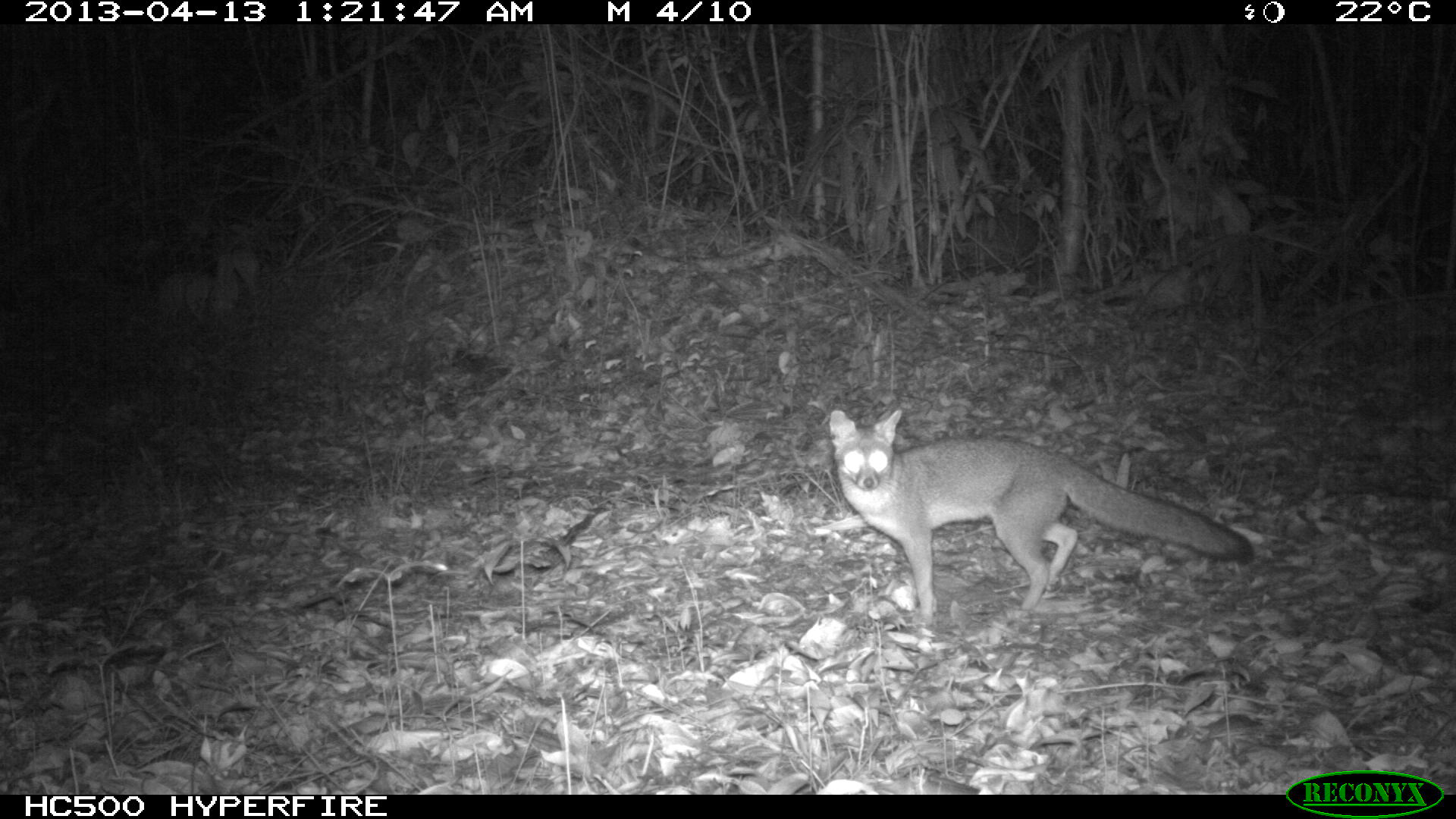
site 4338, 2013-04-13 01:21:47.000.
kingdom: Animalia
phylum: Chordata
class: Mammalia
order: Carnivora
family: Canidae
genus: Urocyon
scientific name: Urocyon cinereoargenteus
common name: gray fox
Urocyon cinereoargenteus (gray fox), count 1.